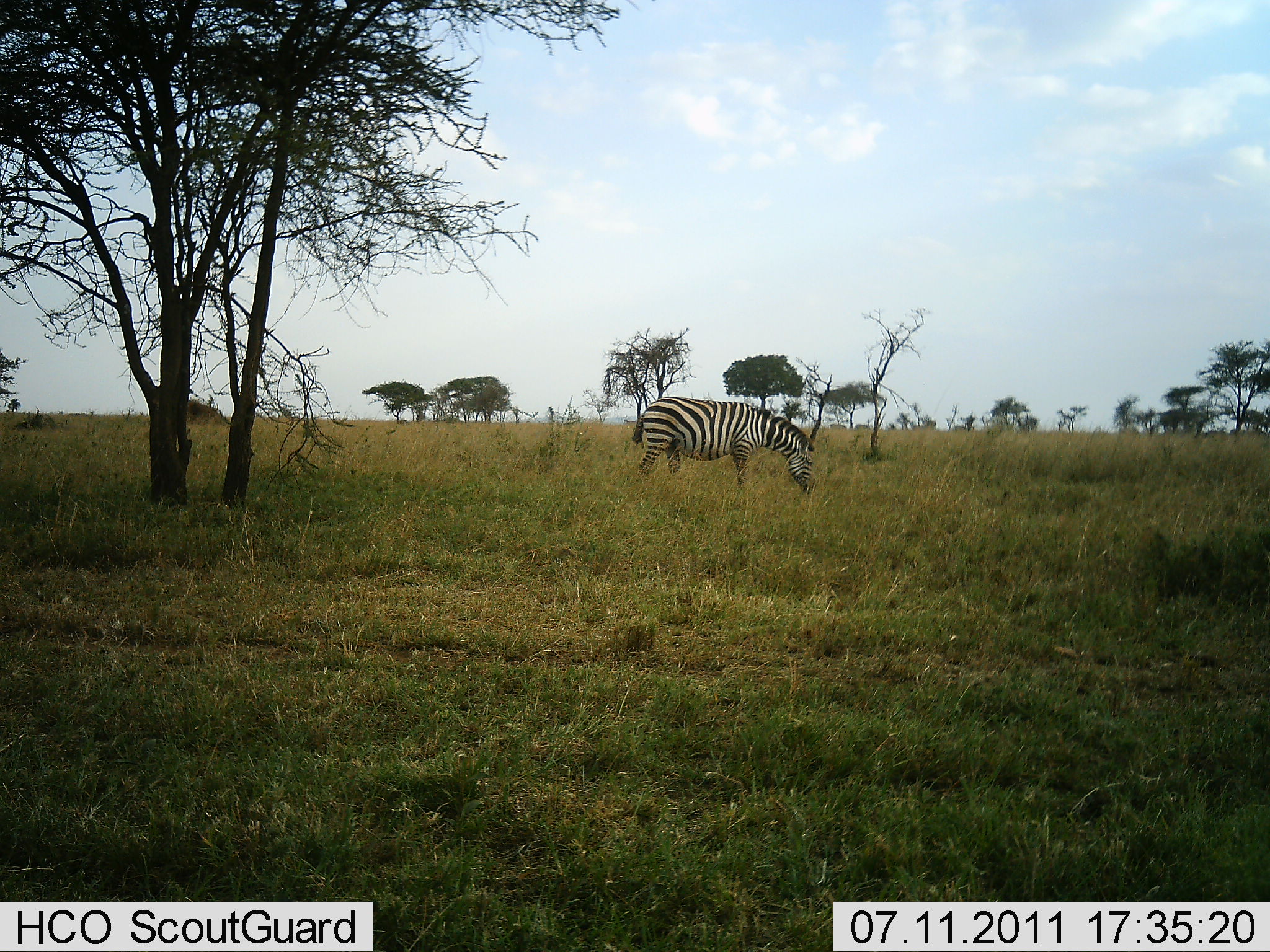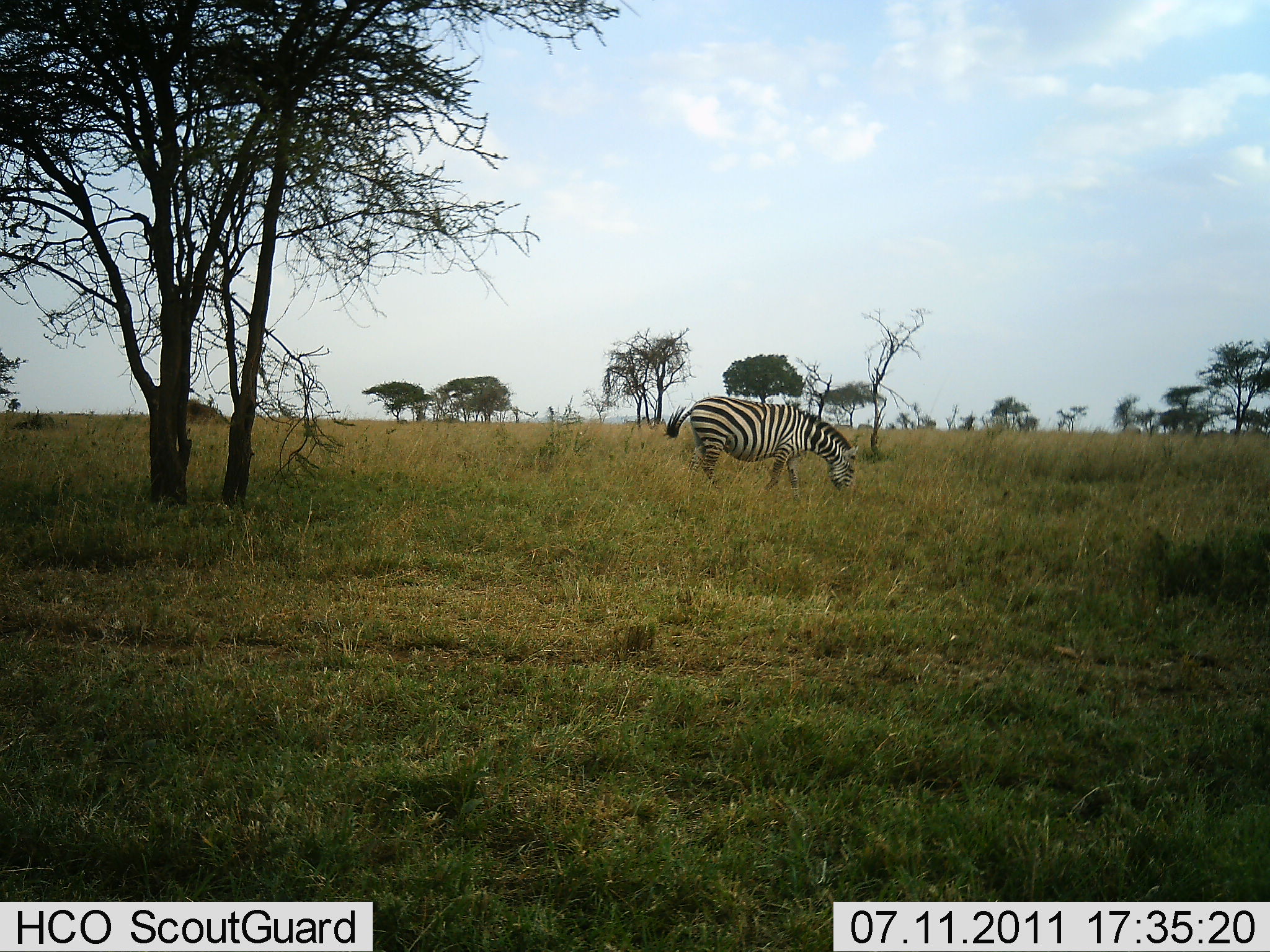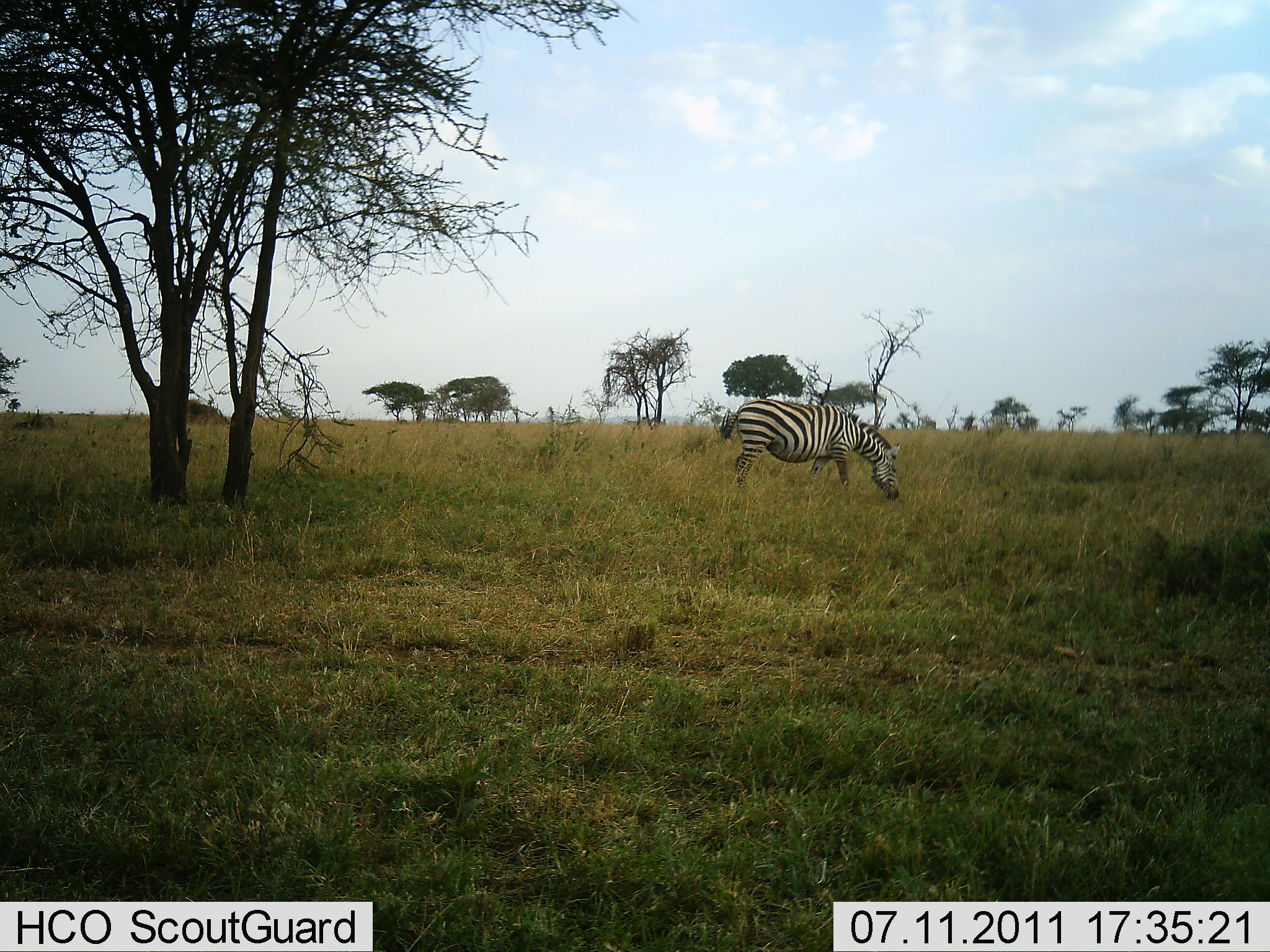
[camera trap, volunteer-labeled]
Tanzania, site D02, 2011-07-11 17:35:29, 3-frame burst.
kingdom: Animalia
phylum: Chordata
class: Mammalia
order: Perissodactyla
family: Equidae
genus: Equus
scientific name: Equus quagga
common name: plains zebra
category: zebra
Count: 1.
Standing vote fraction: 17%.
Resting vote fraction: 0%.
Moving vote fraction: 42%.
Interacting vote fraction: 0%.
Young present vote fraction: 0%.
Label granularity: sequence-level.